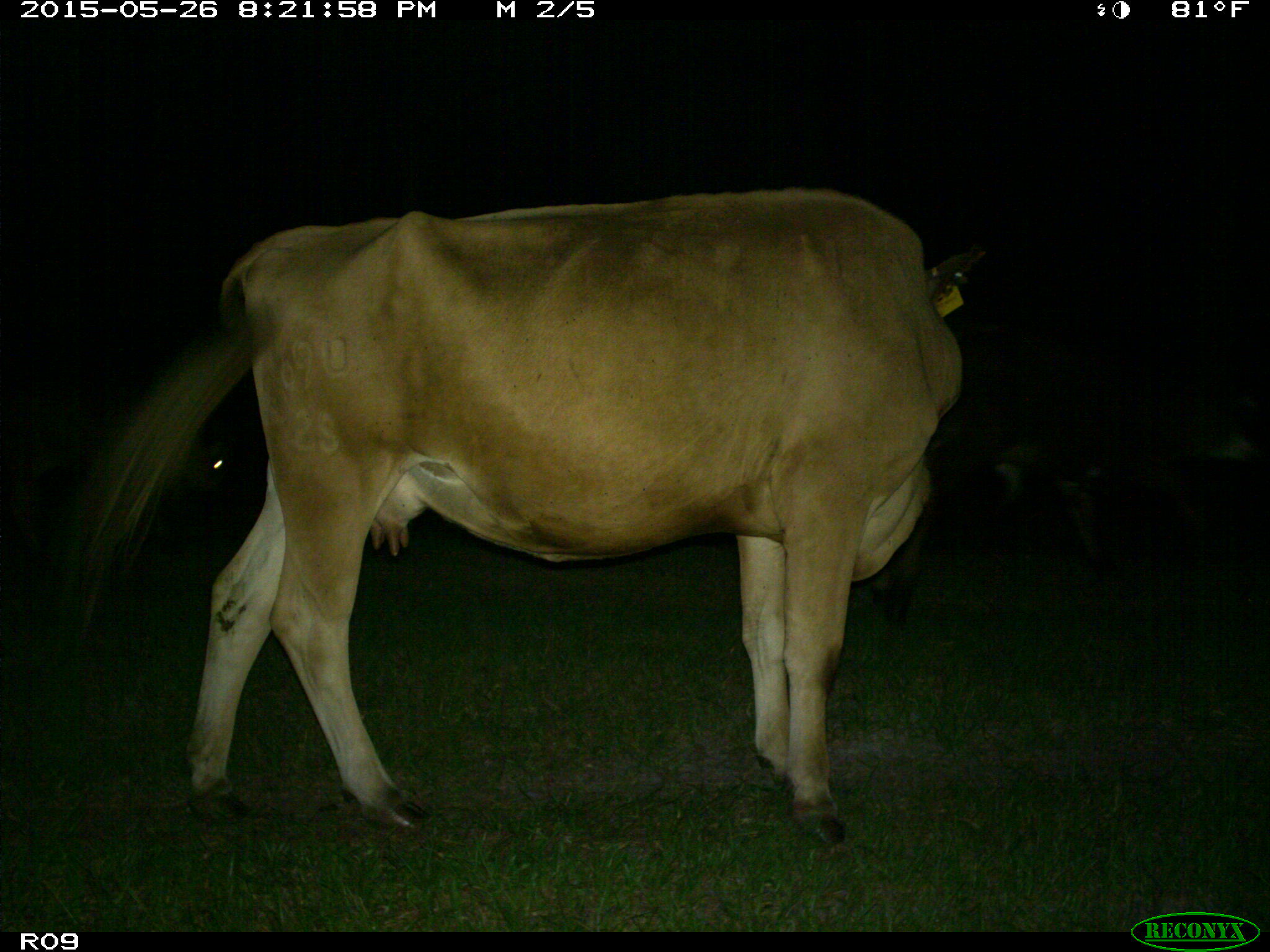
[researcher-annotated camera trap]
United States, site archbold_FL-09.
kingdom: Animalia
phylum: Chordata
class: Mammalia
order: Artiodactyla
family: Bovidae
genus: Bos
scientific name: Bos taurus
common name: domestic cow